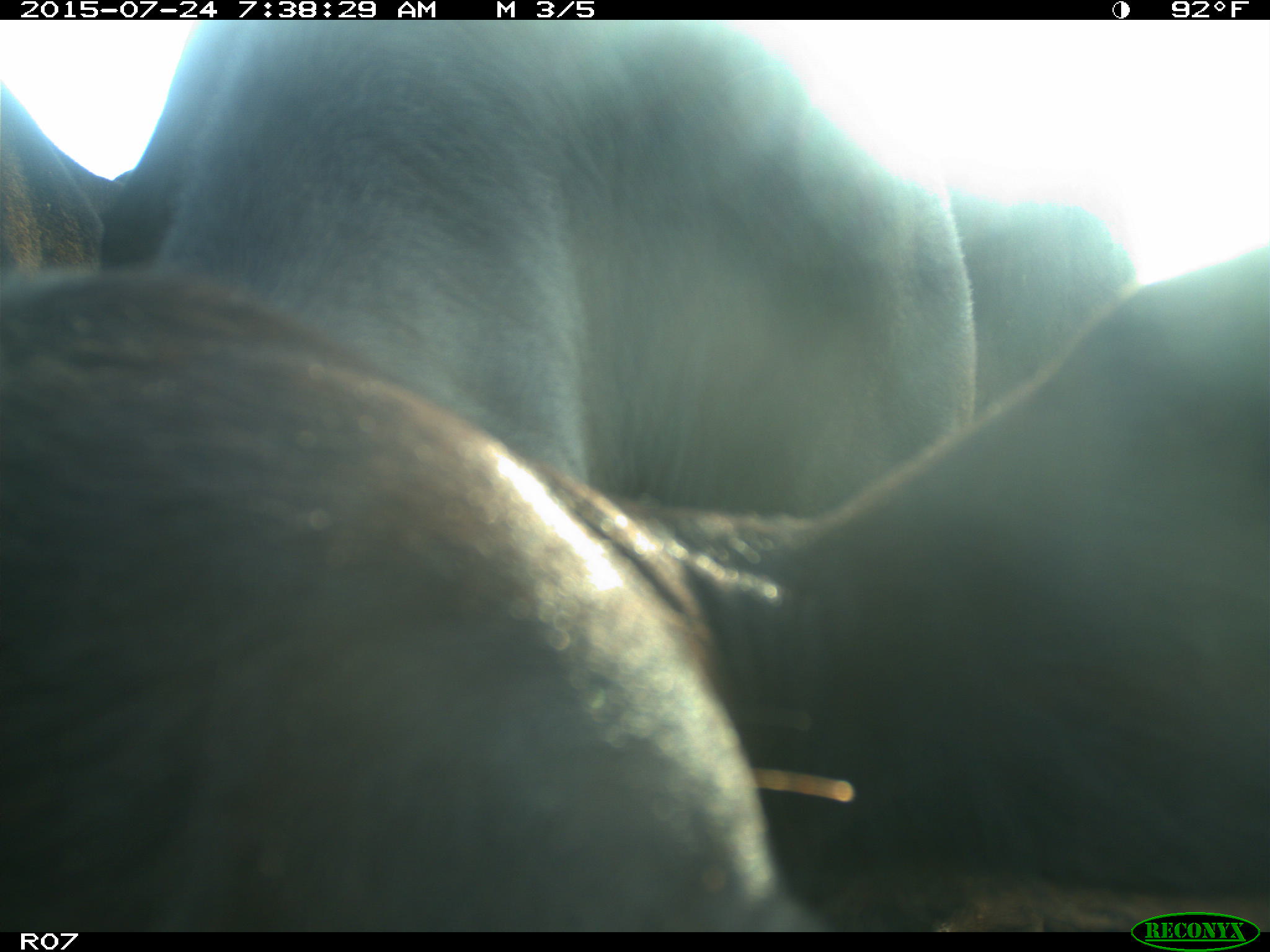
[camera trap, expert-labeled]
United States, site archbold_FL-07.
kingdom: Animalia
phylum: Chordata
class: Mammalia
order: Artiodactyla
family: Bovidae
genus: Bos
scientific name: Bos taurus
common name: domestic cow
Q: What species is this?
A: Bos taurus (domestic cow).